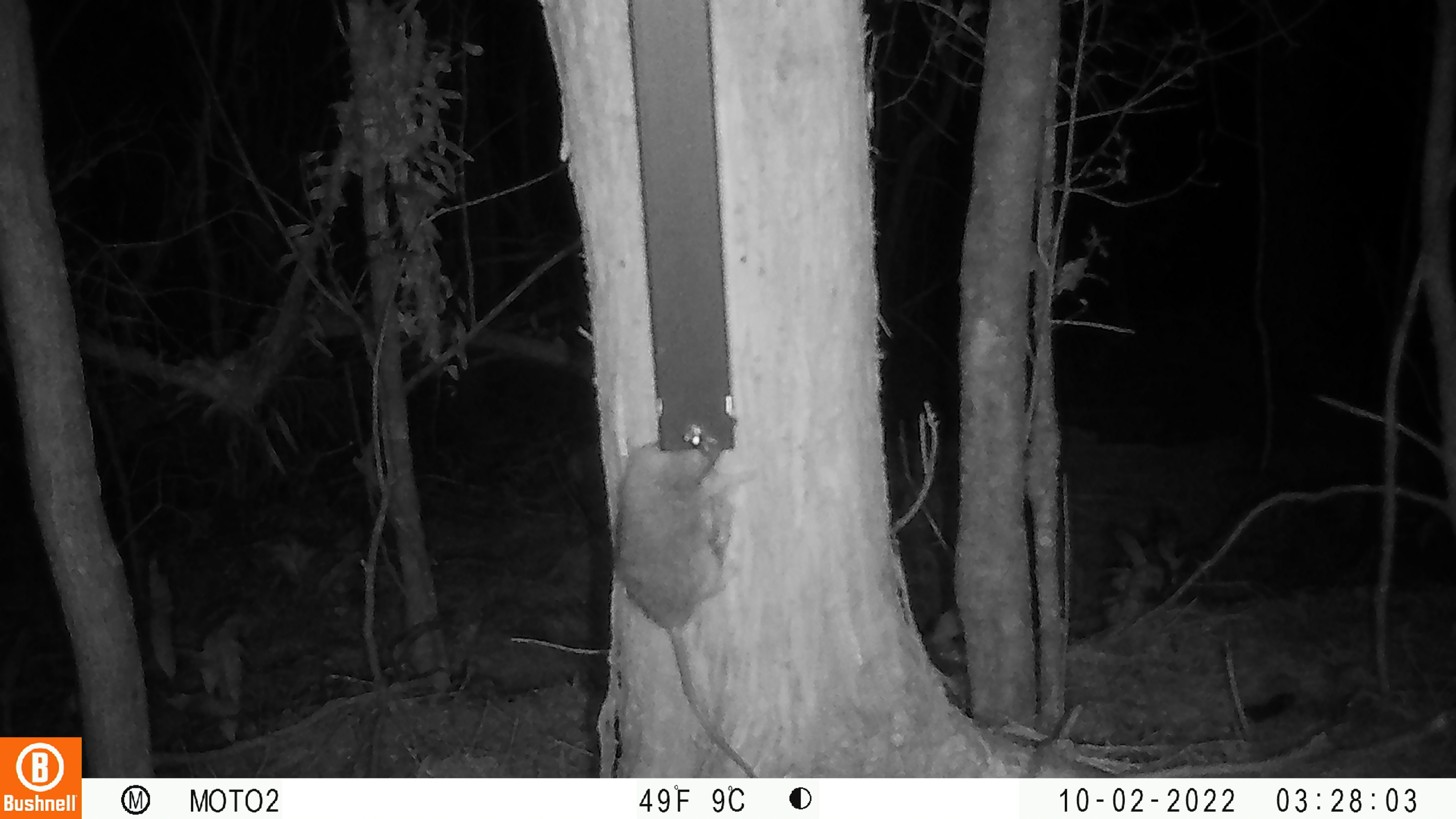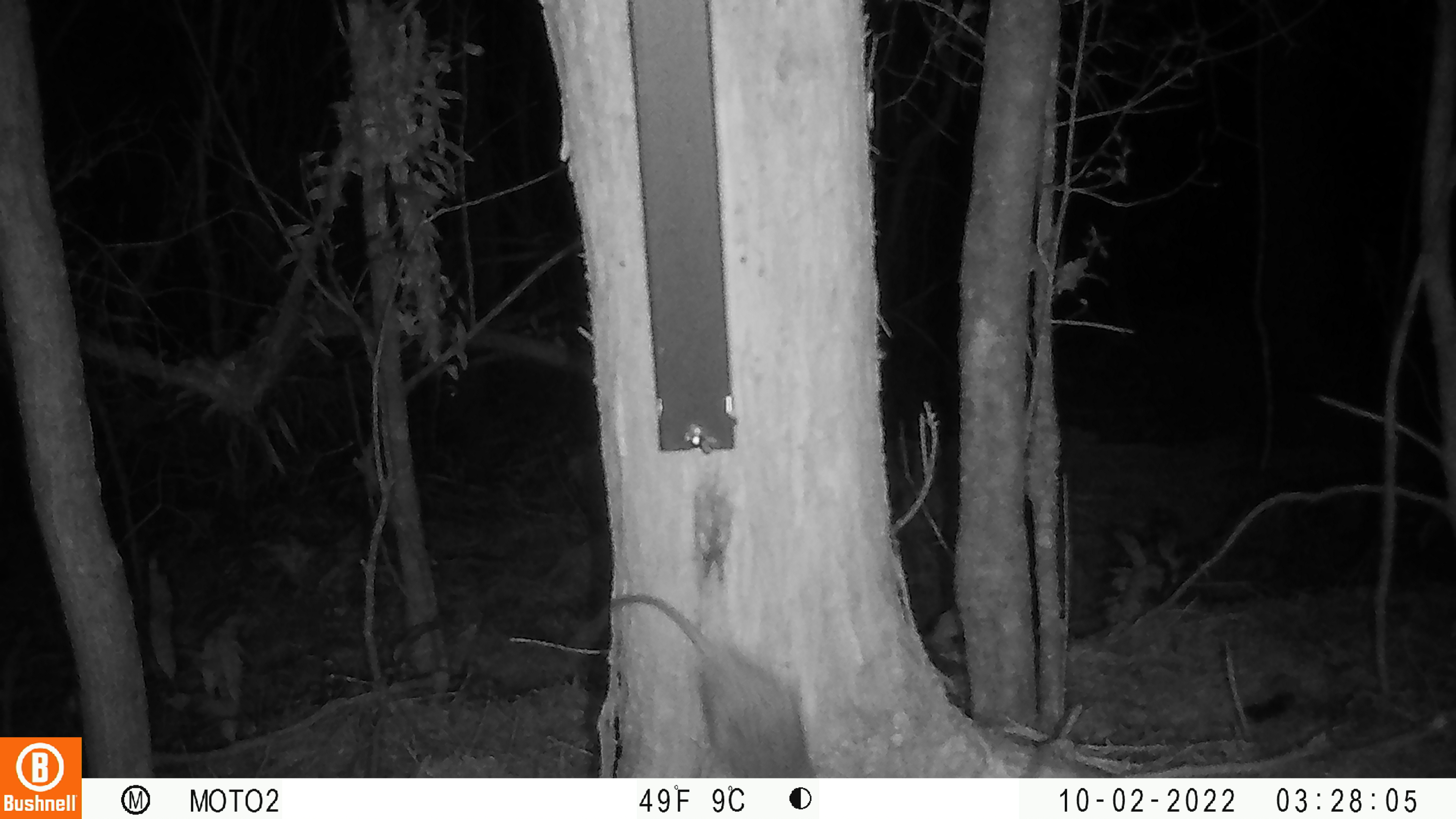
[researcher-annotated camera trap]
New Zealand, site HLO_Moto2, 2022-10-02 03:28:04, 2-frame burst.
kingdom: Animalia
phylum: Chordata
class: Mammalia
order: Rodentia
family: Muridae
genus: Rattus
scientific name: Rattus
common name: rat